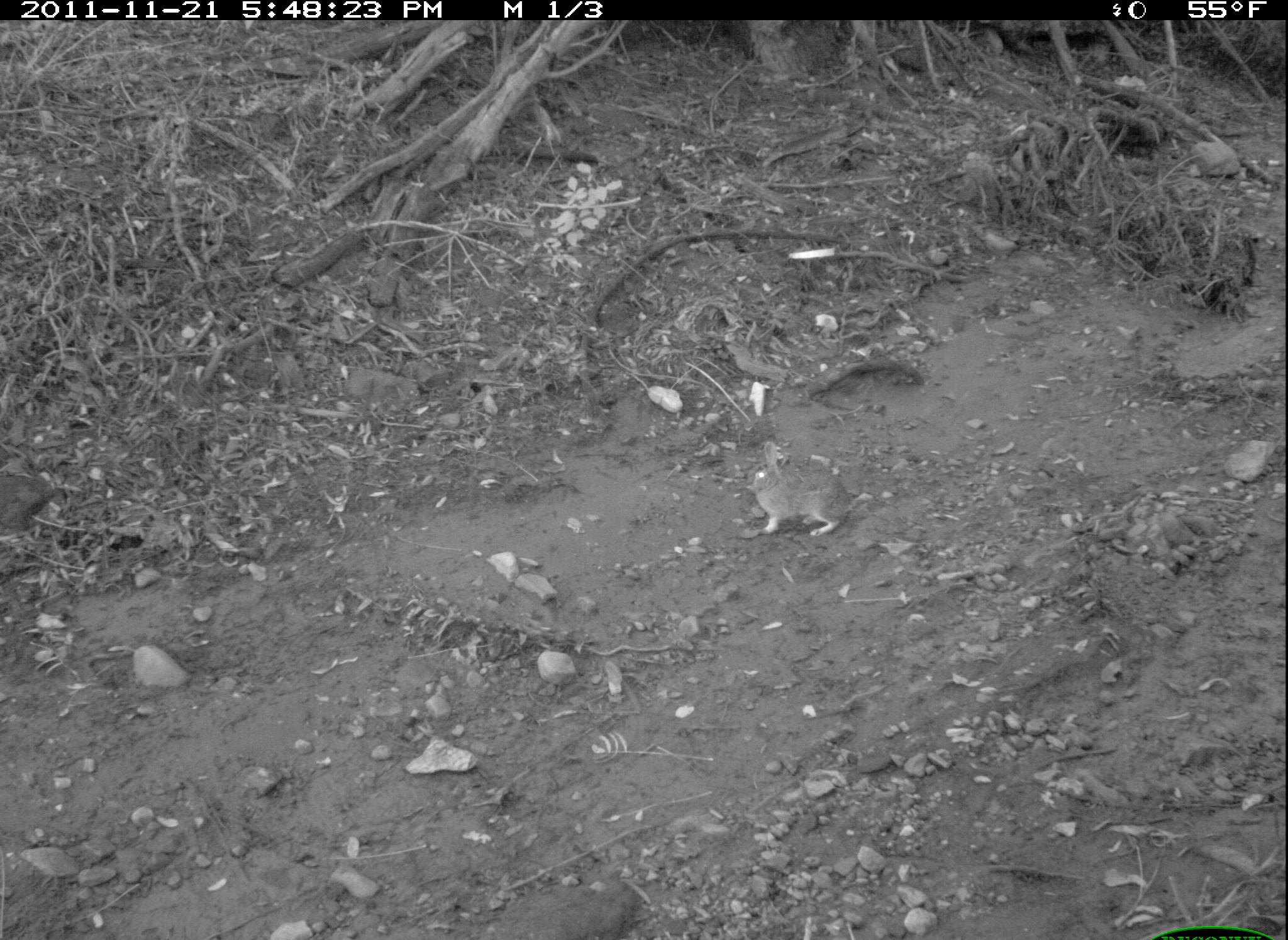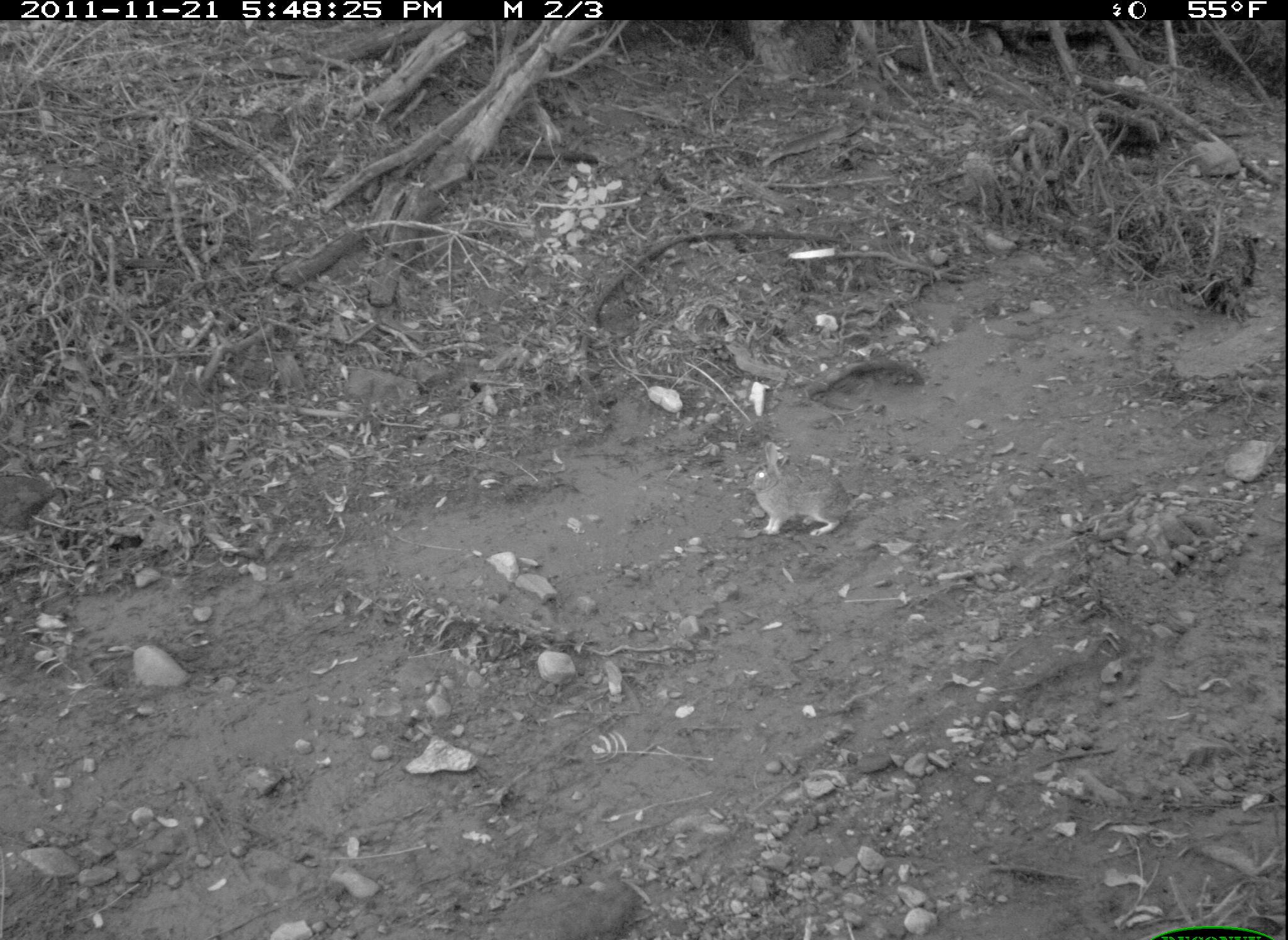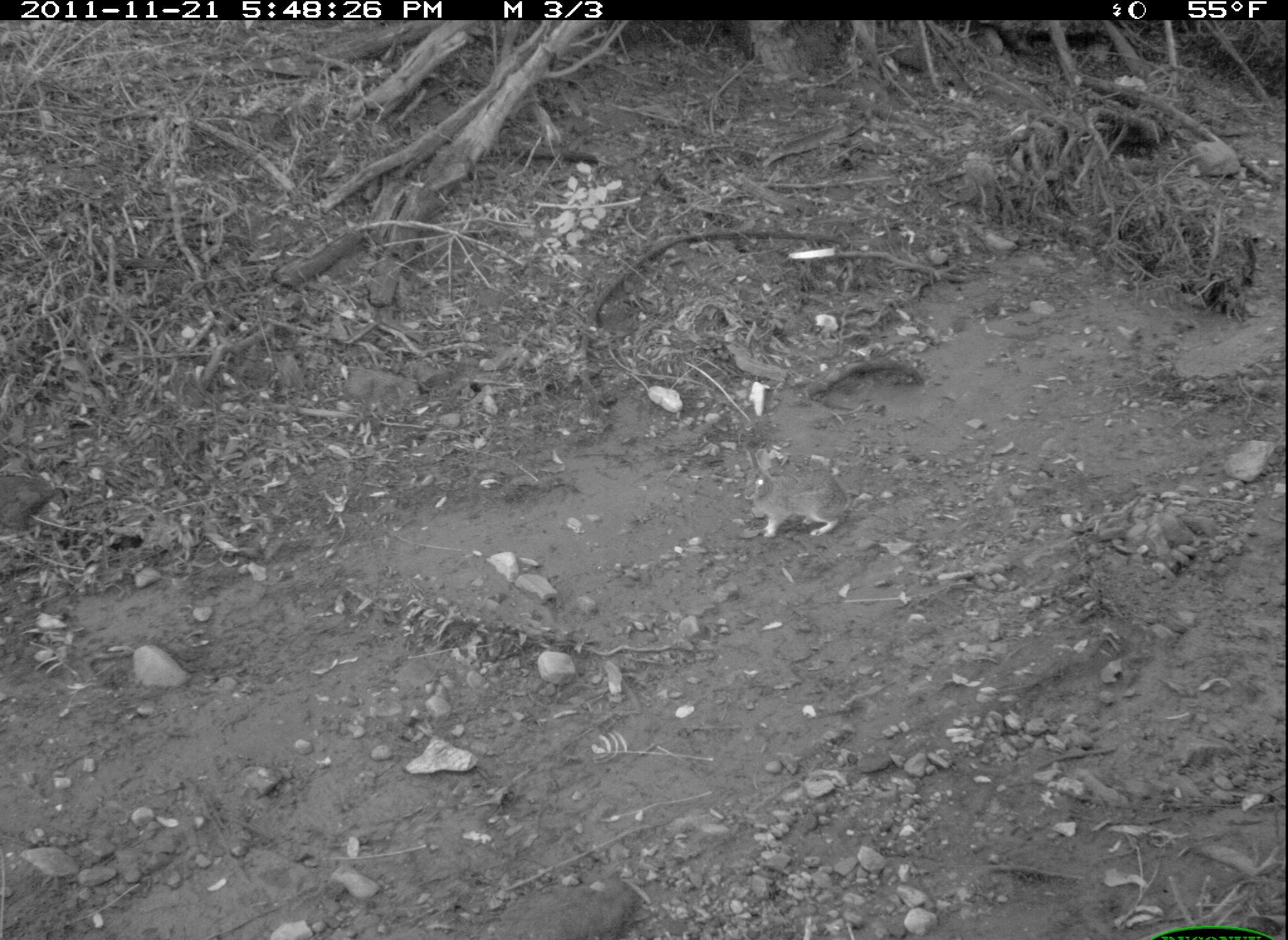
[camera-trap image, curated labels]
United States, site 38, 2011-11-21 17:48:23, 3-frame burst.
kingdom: Animalia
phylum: Chordata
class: Mammalia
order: Lagomorpha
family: Leporidae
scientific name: Leporidae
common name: rabbits and hares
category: rabbit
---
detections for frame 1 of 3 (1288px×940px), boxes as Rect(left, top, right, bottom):
rabbit: Rect(744, 440, 873, 543)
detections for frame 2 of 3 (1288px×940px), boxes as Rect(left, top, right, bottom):
rabbit: Rect(742, 441, 861, 544)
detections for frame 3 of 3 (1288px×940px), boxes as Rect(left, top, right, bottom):
rabbit: Rect(733, 433, 869, 543)